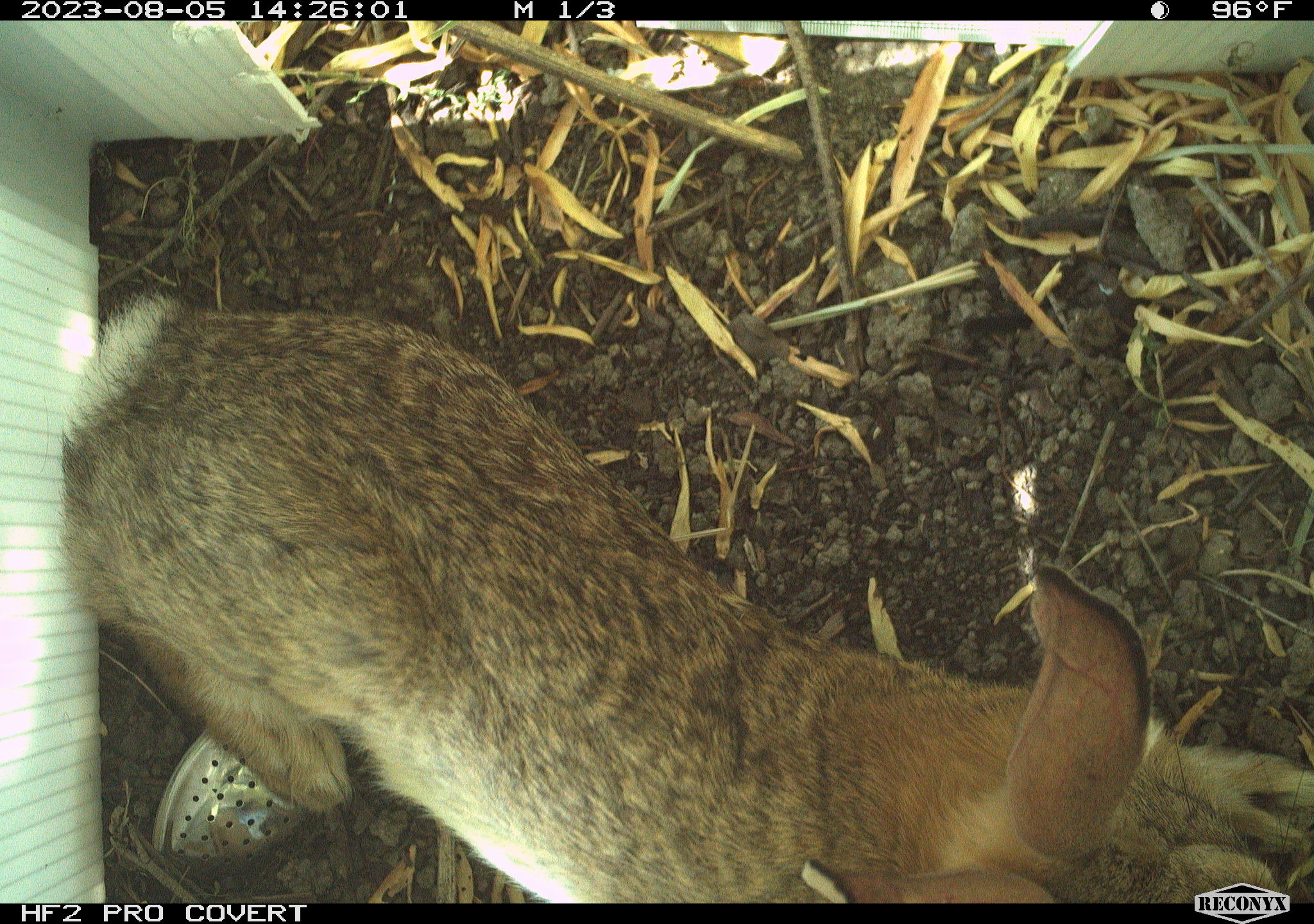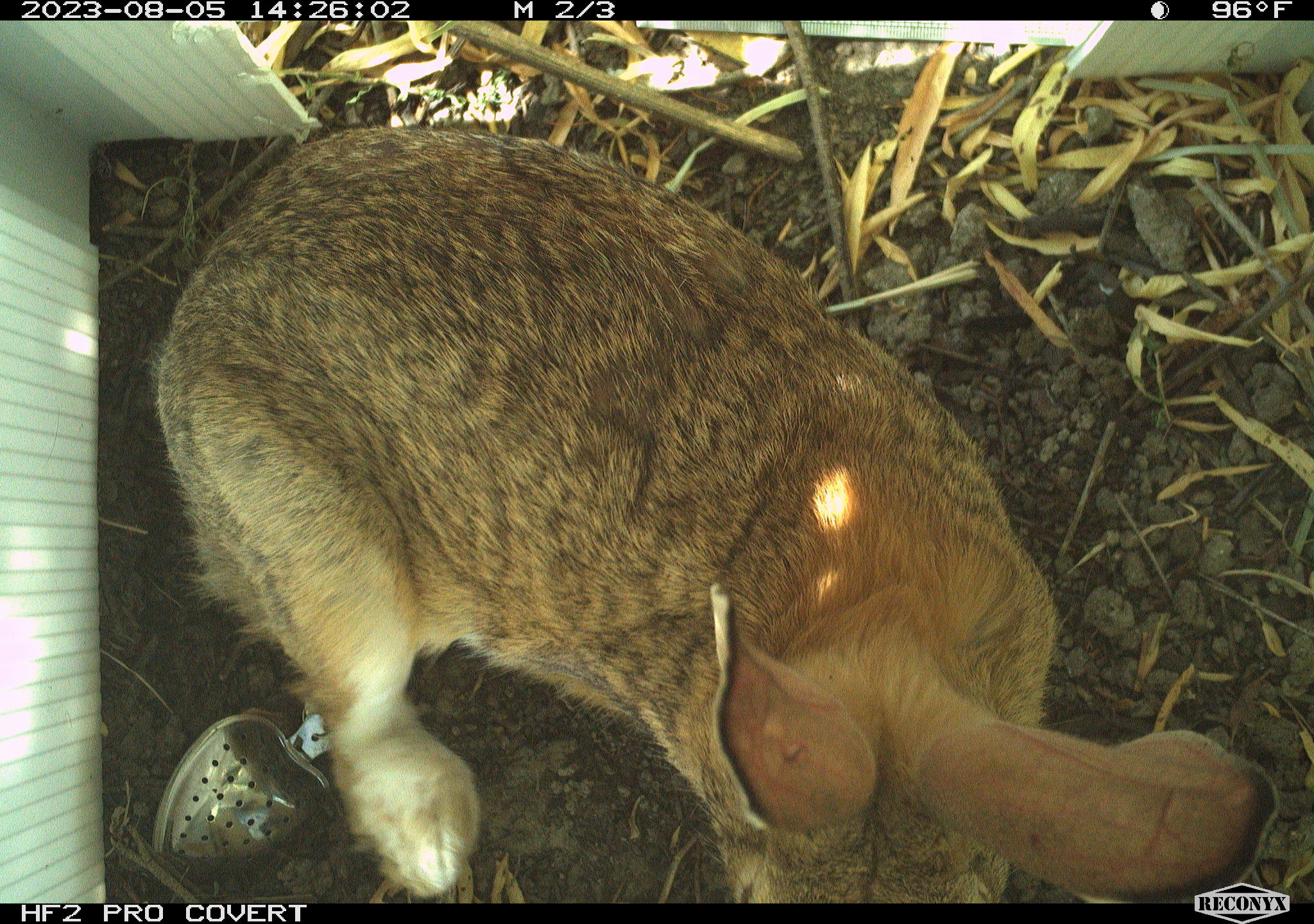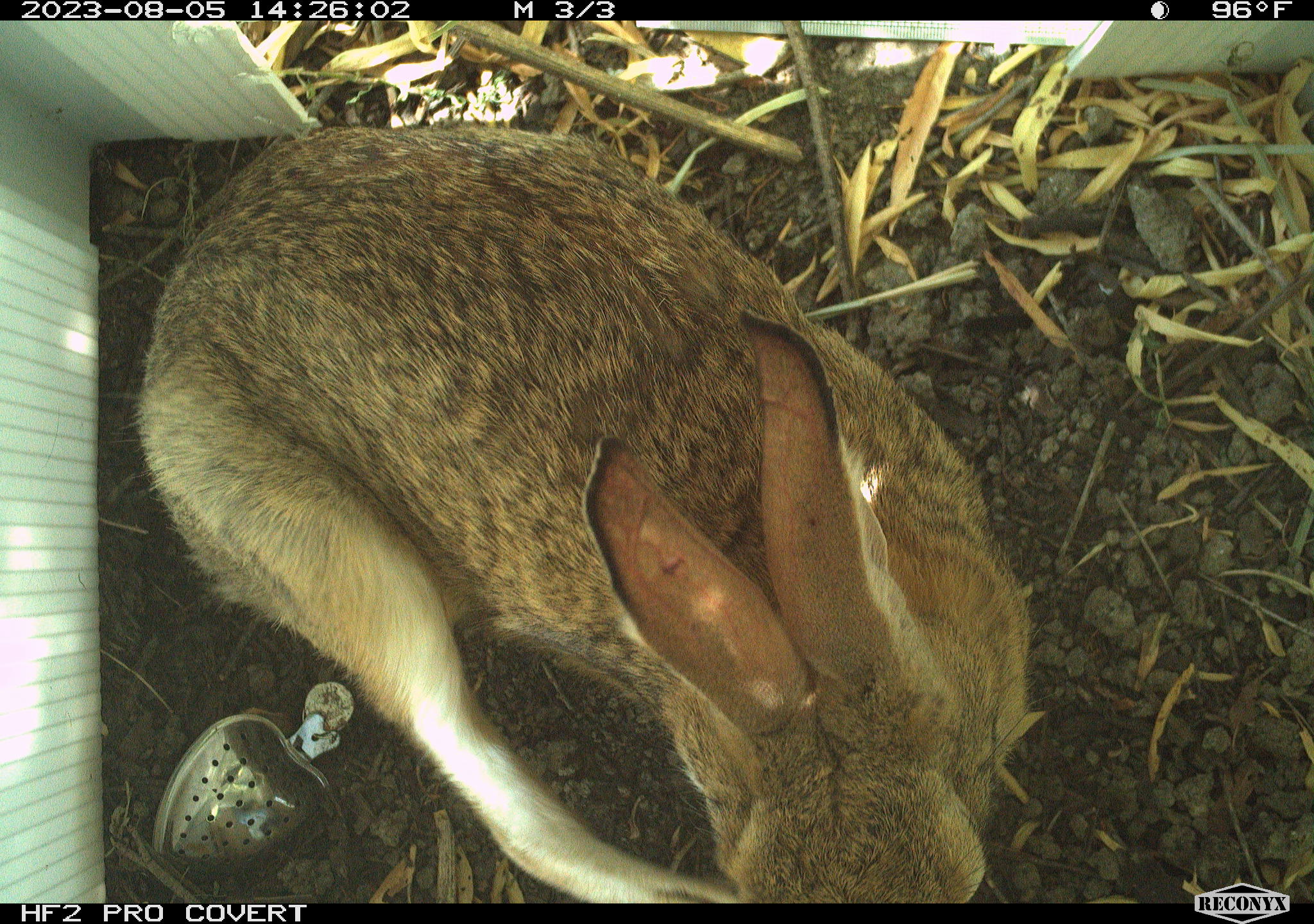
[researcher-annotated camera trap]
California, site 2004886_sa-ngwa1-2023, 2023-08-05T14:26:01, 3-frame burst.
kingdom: Animalia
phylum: Chordata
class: Mammalia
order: Lagomorpha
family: Leporidae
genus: Sylvilagus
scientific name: Sylvilagus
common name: cottontail rabbits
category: sylvilagus species